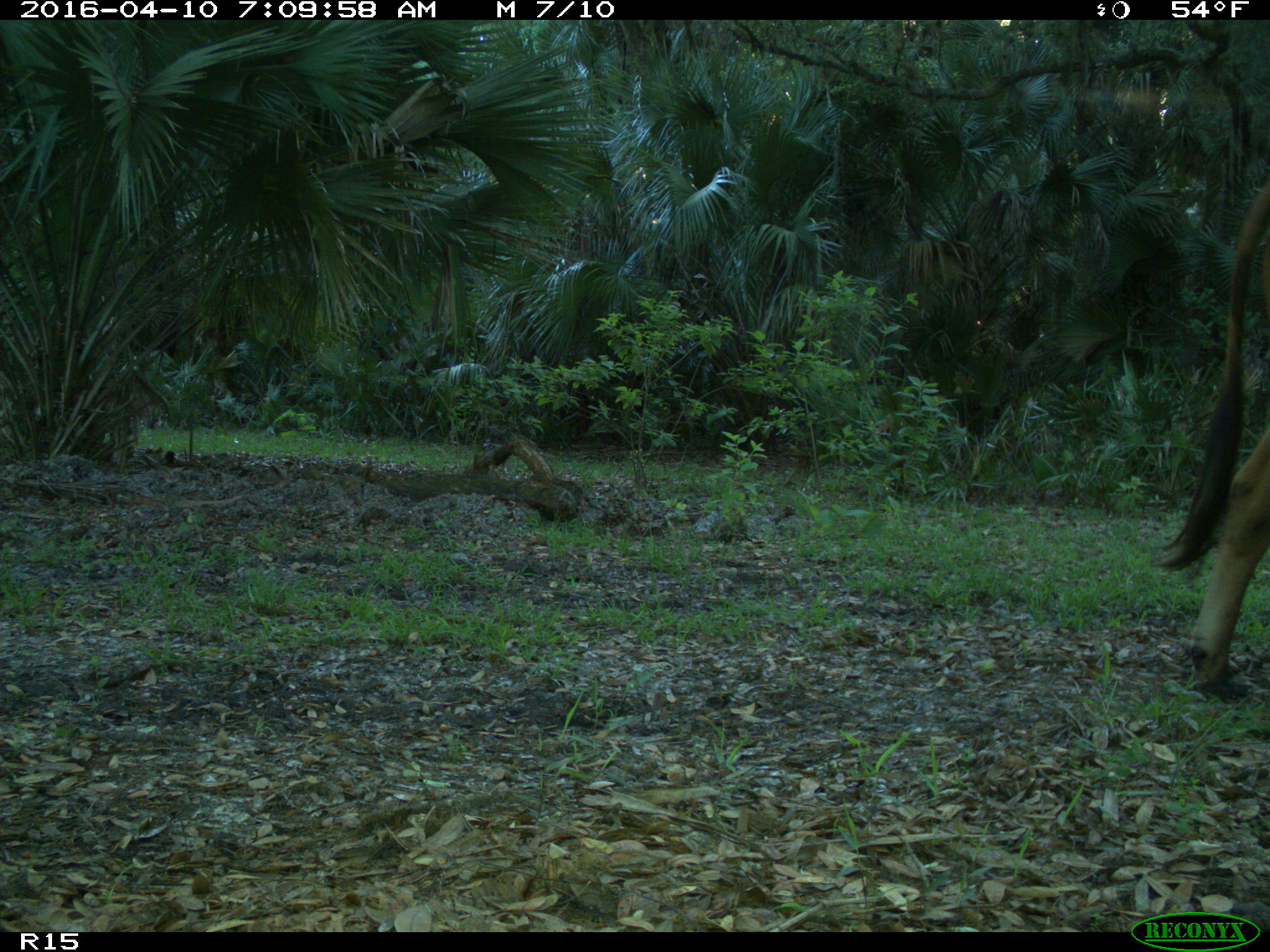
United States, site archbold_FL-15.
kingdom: Animalia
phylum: Chordata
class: Mammalia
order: Artiodactyla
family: Bovidae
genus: Bos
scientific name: Bos taurus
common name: domestic cow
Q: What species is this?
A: Bos taurus (domestic cow).